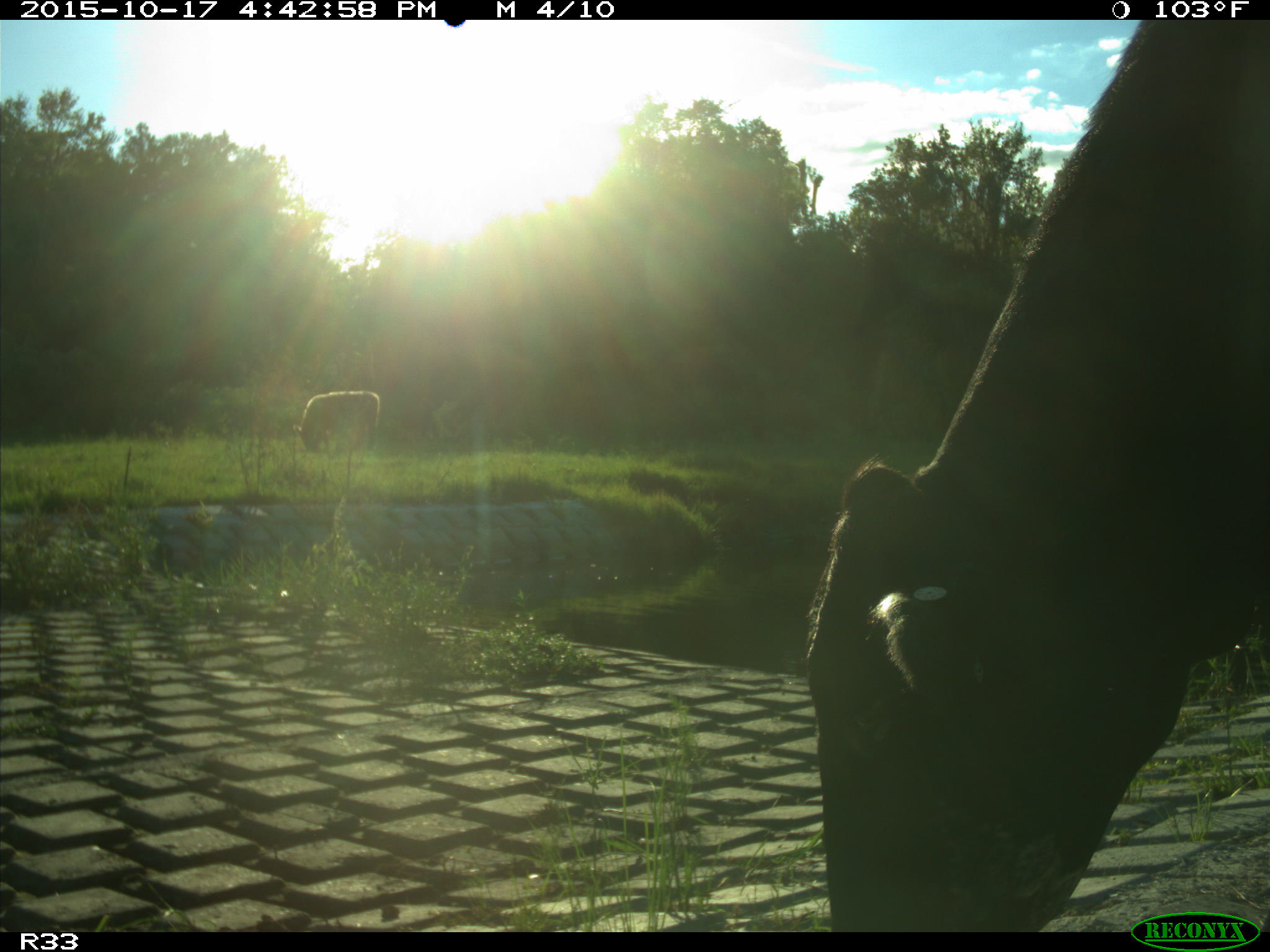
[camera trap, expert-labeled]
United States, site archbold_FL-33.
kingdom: Animalia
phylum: Chordata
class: Mammalia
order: Artiodactyla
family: Bovidae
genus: Bos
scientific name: Bos taurus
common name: domestic cow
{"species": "Bos taurus (domestic cow)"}